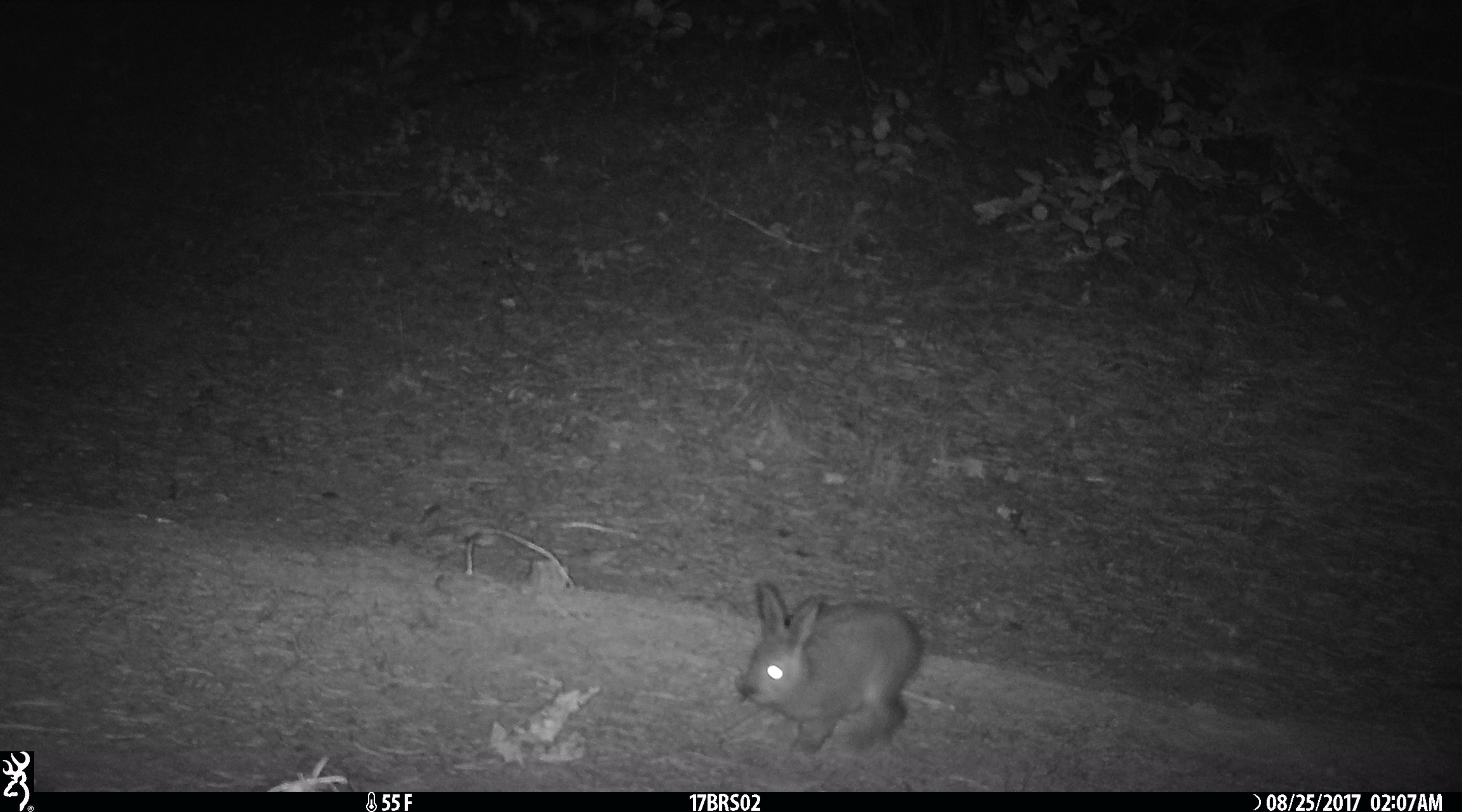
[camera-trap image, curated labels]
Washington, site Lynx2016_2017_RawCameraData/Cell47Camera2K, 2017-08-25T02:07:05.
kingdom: Animalia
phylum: Chordata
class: Mammalia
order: Lagomorpha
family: Leporidae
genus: Lepus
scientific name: Lepus americanus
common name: snowshoe hare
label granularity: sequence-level